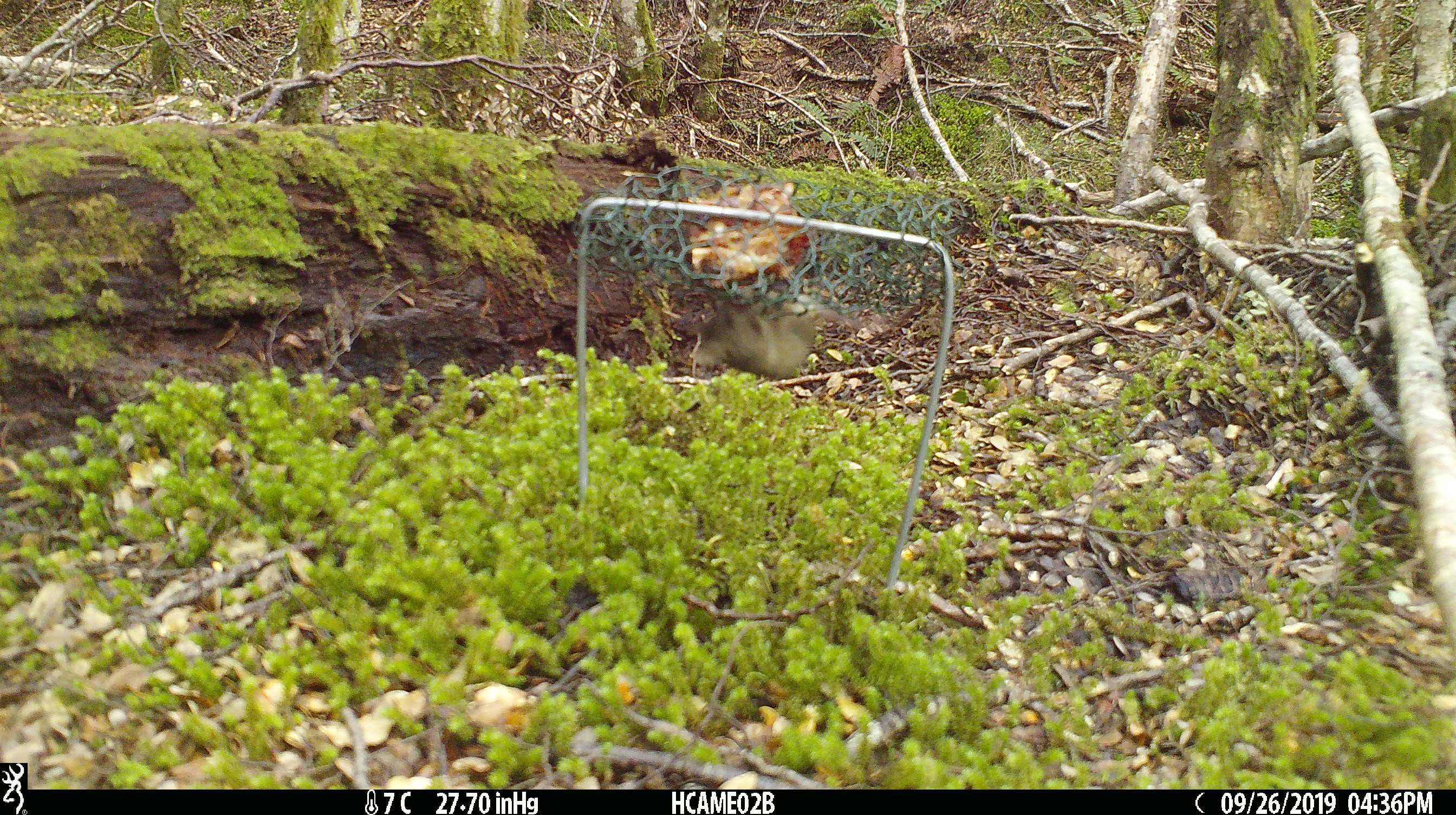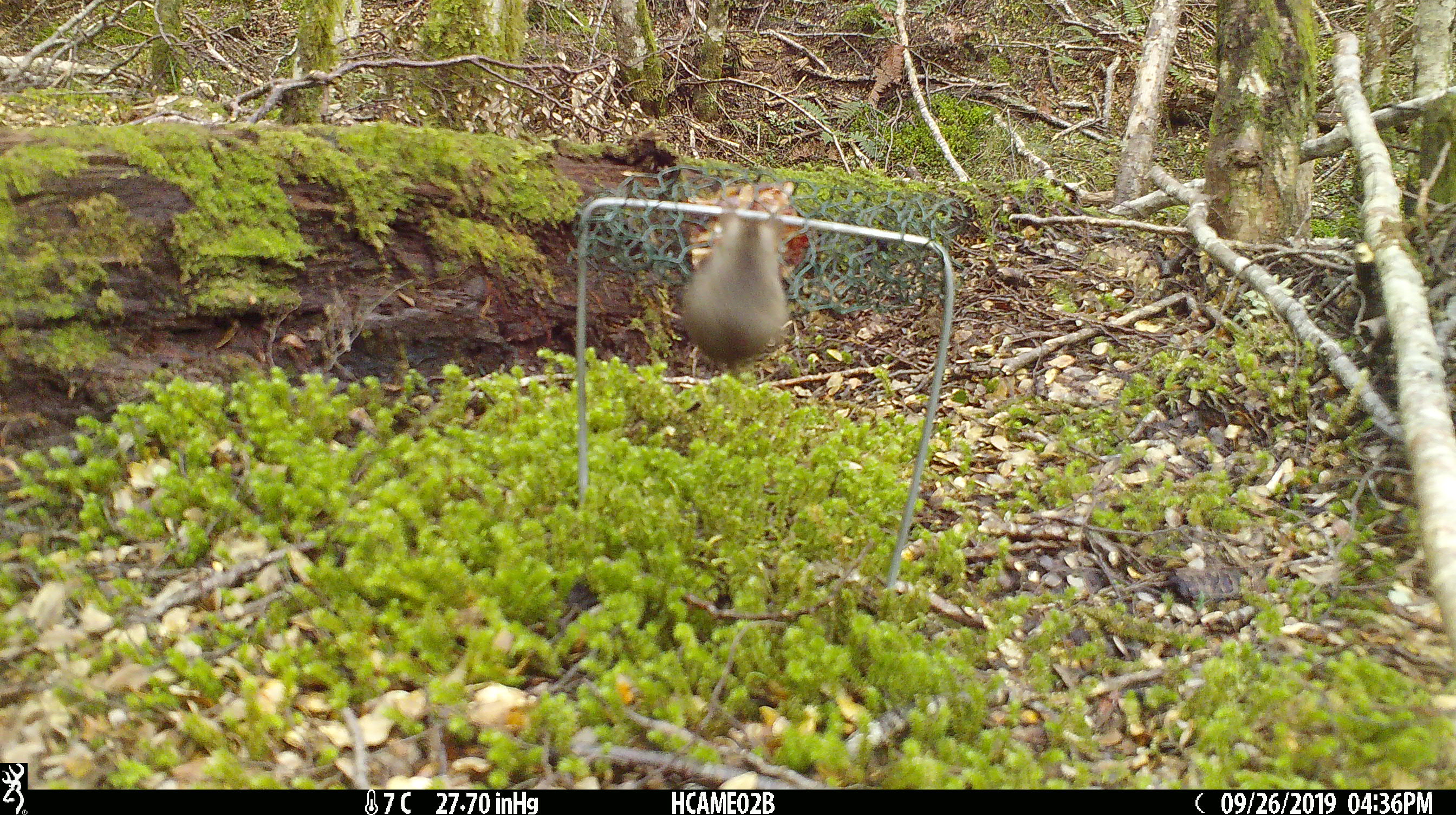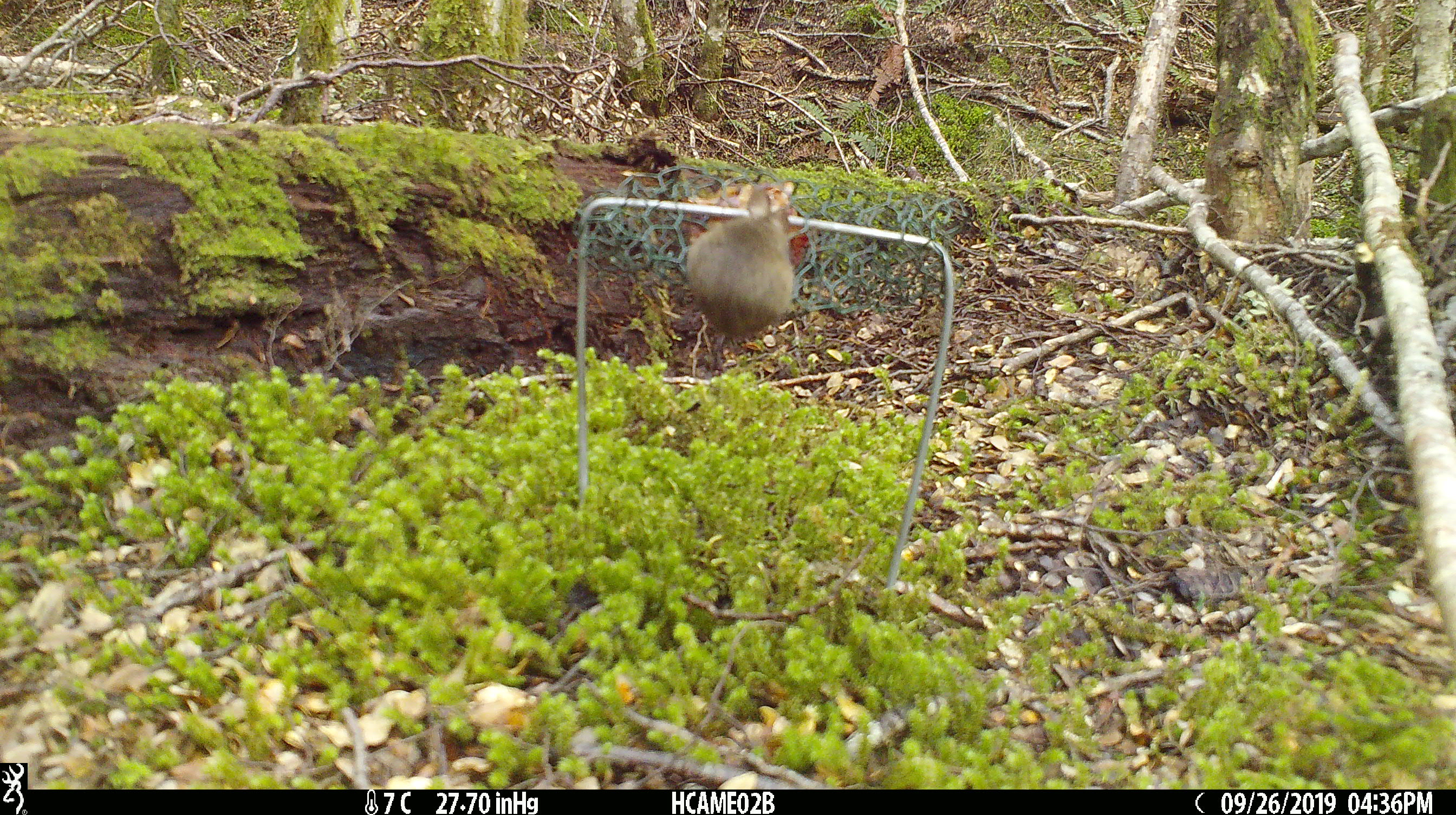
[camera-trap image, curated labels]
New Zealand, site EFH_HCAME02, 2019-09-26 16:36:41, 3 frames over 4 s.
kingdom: Animalia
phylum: Chordata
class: Mammalia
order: Rodentia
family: Muridae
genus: Mus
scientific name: Mus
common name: mouse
Mouse (Mus).